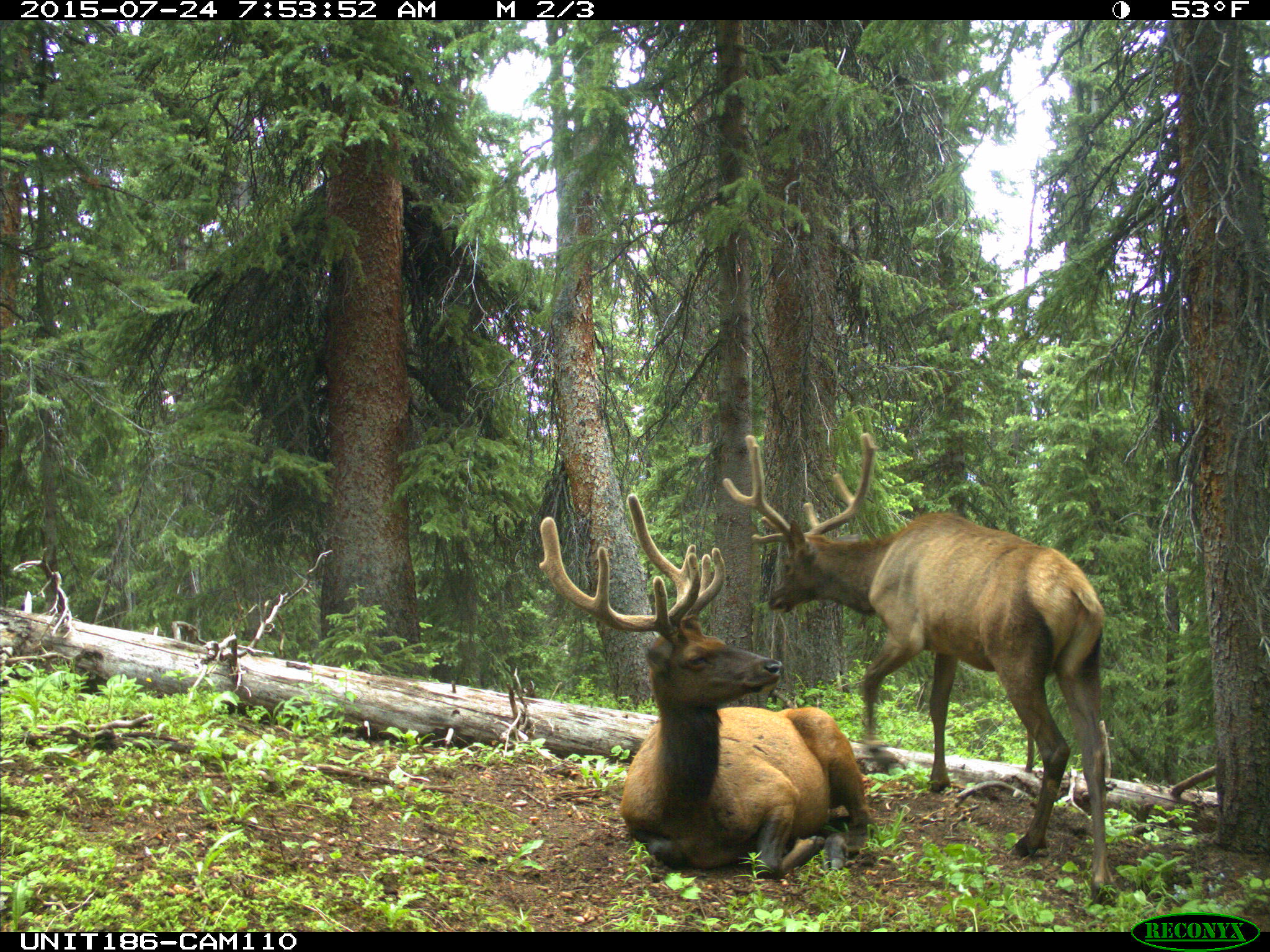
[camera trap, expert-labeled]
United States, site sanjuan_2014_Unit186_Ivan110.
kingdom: Animalia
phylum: Chordata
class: Mammalia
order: Artiodactyla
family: Cervidae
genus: Cervus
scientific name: Cervus elaphus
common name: red deer